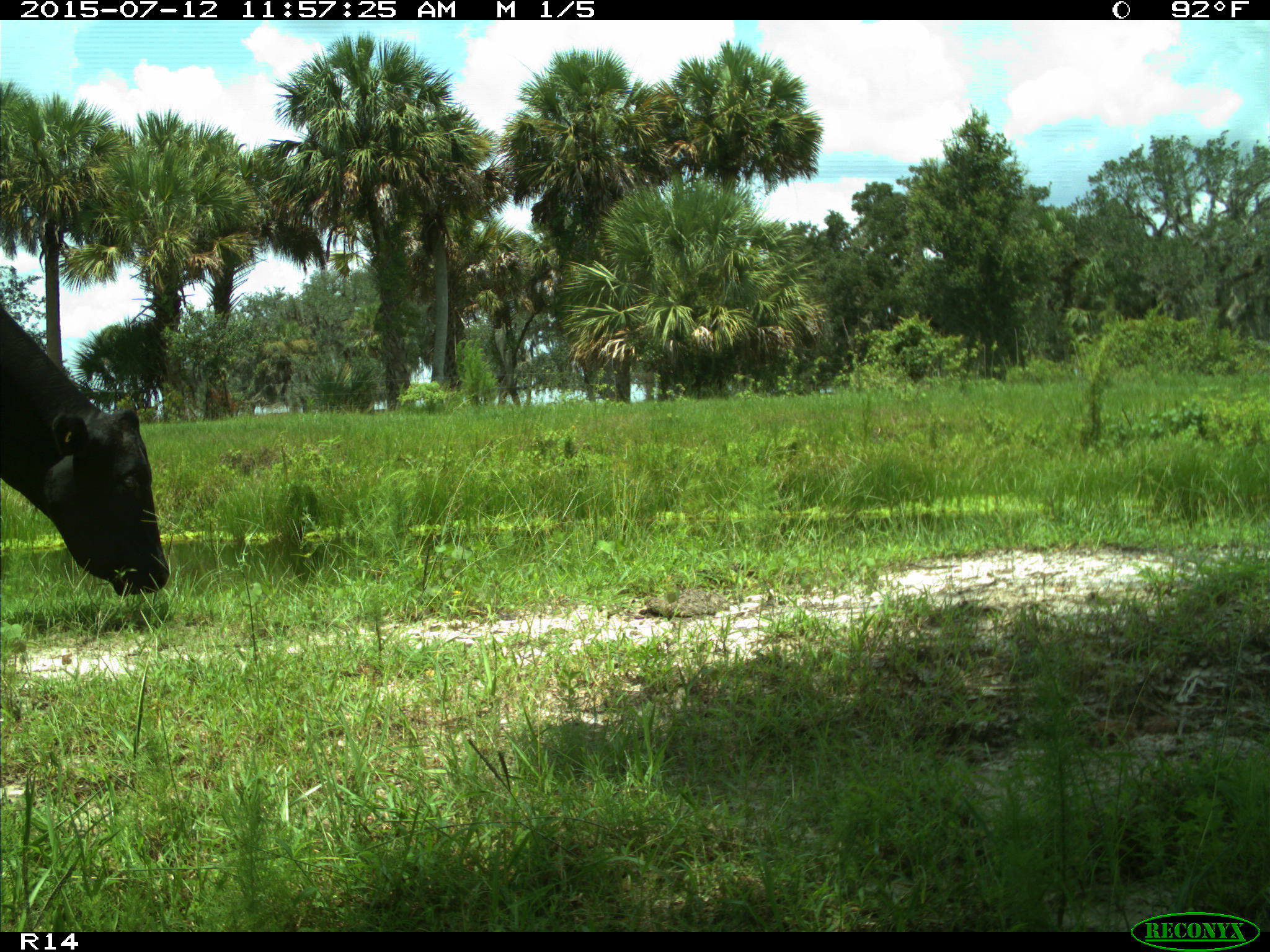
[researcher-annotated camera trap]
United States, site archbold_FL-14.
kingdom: Animalia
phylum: Chordata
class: Mammalia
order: Artiodactyla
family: Bovidae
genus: Bos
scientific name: Bos taurus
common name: domestic cow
Bos taurus (domestic cow).